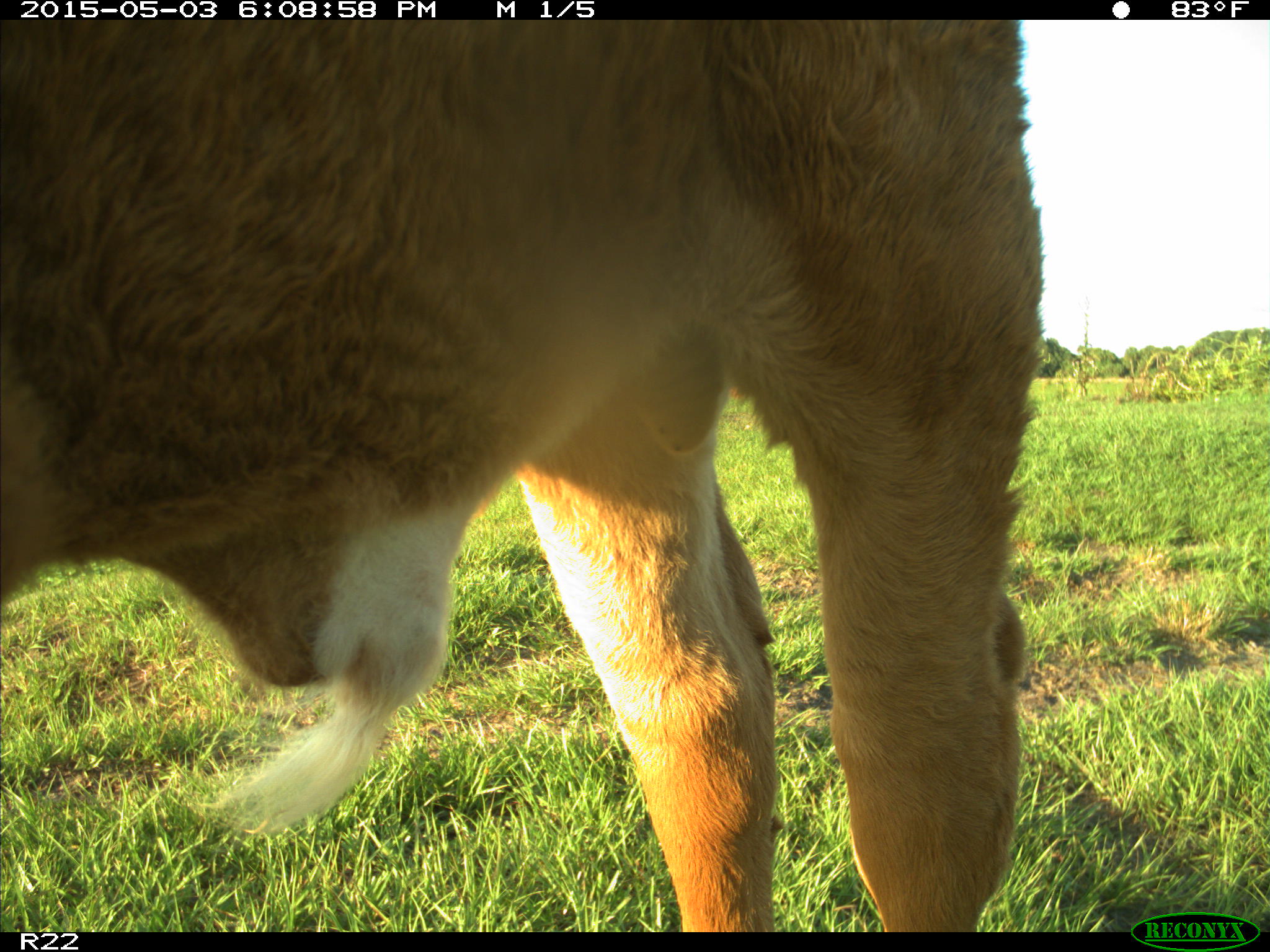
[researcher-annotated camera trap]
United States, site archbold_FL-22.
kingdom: Animalia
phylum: Chordata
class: Mammalia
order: Artiodactyla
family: Bovidae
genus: Bos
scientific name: Bos taurus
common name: domestic cow